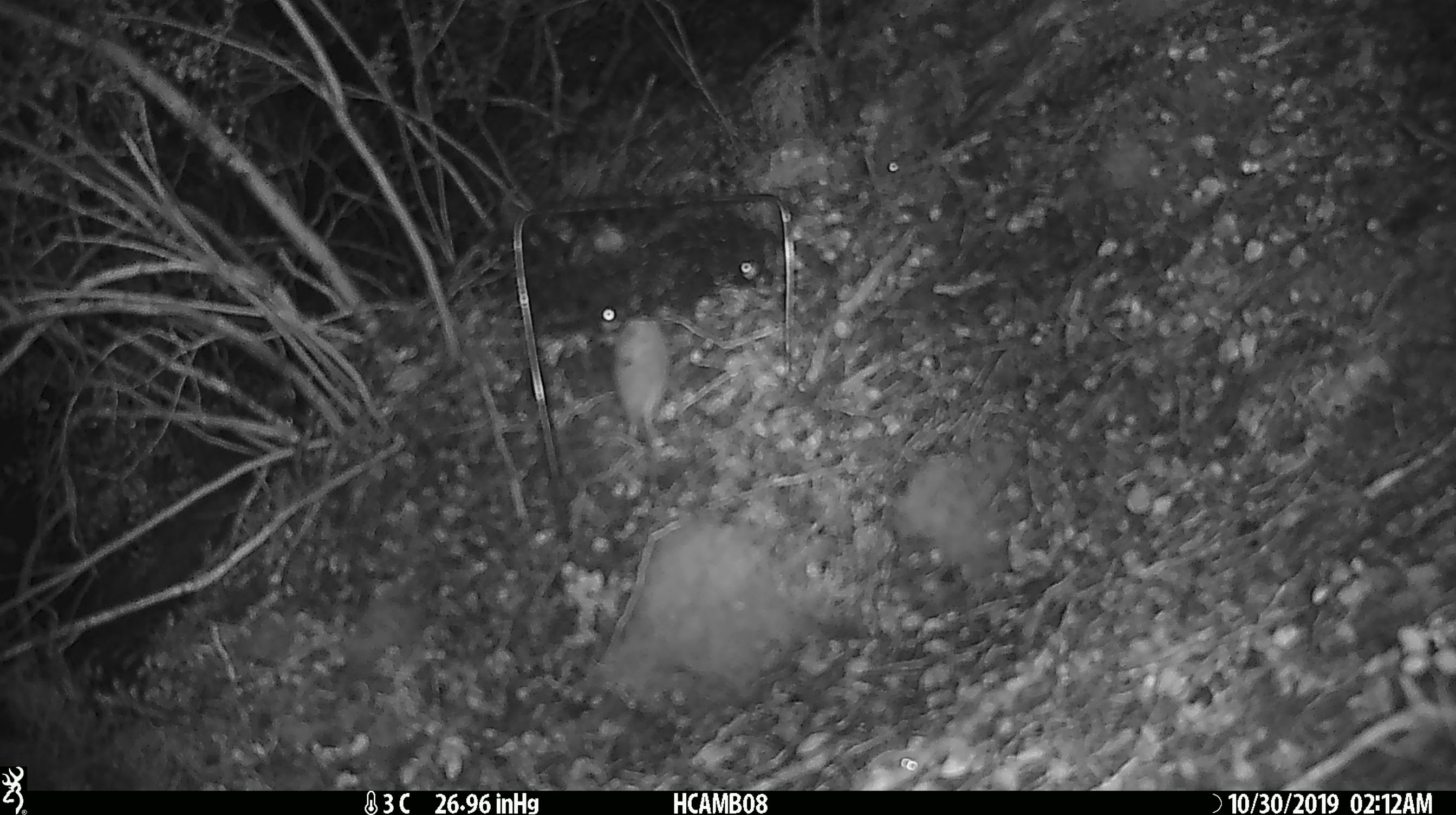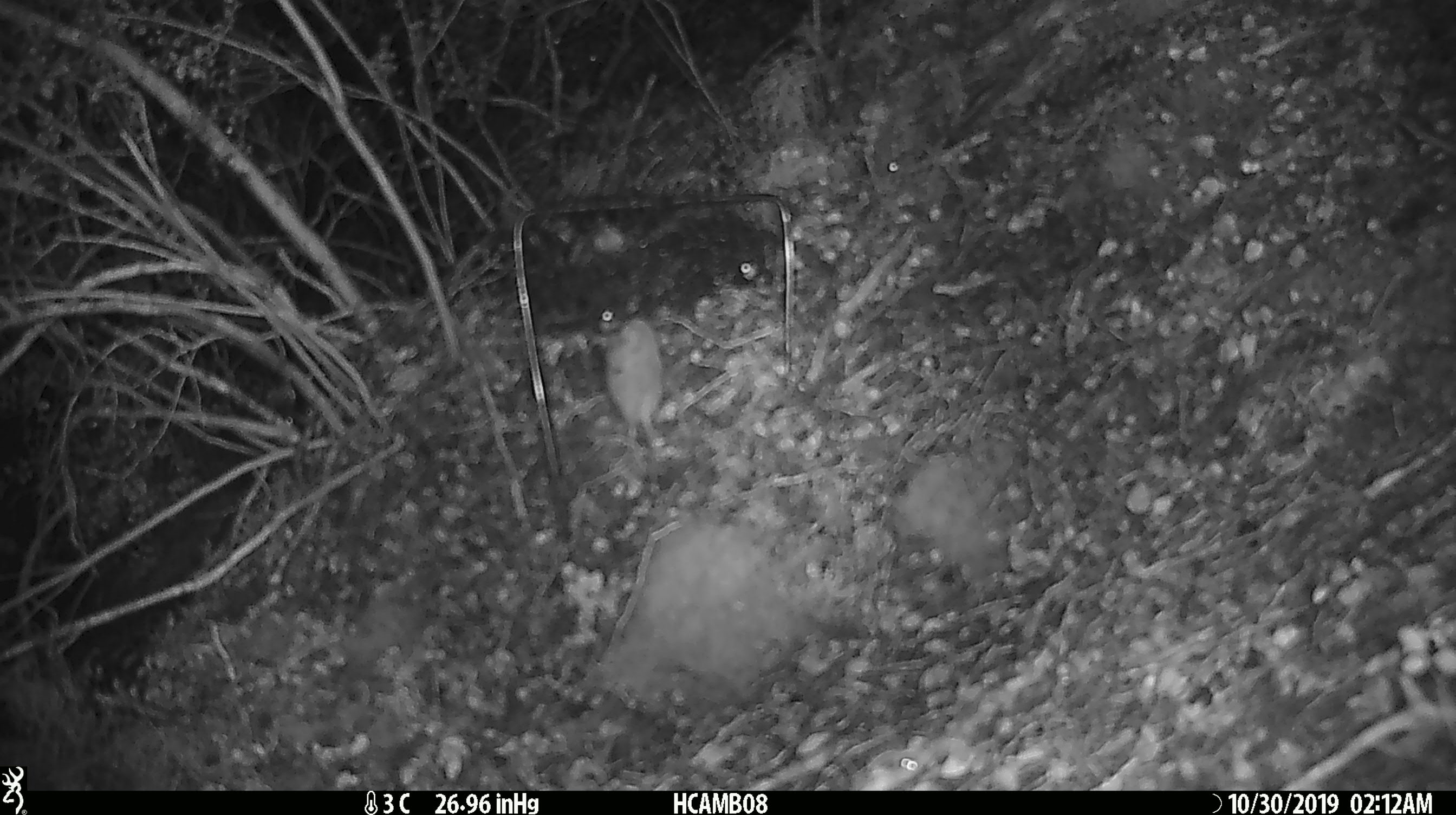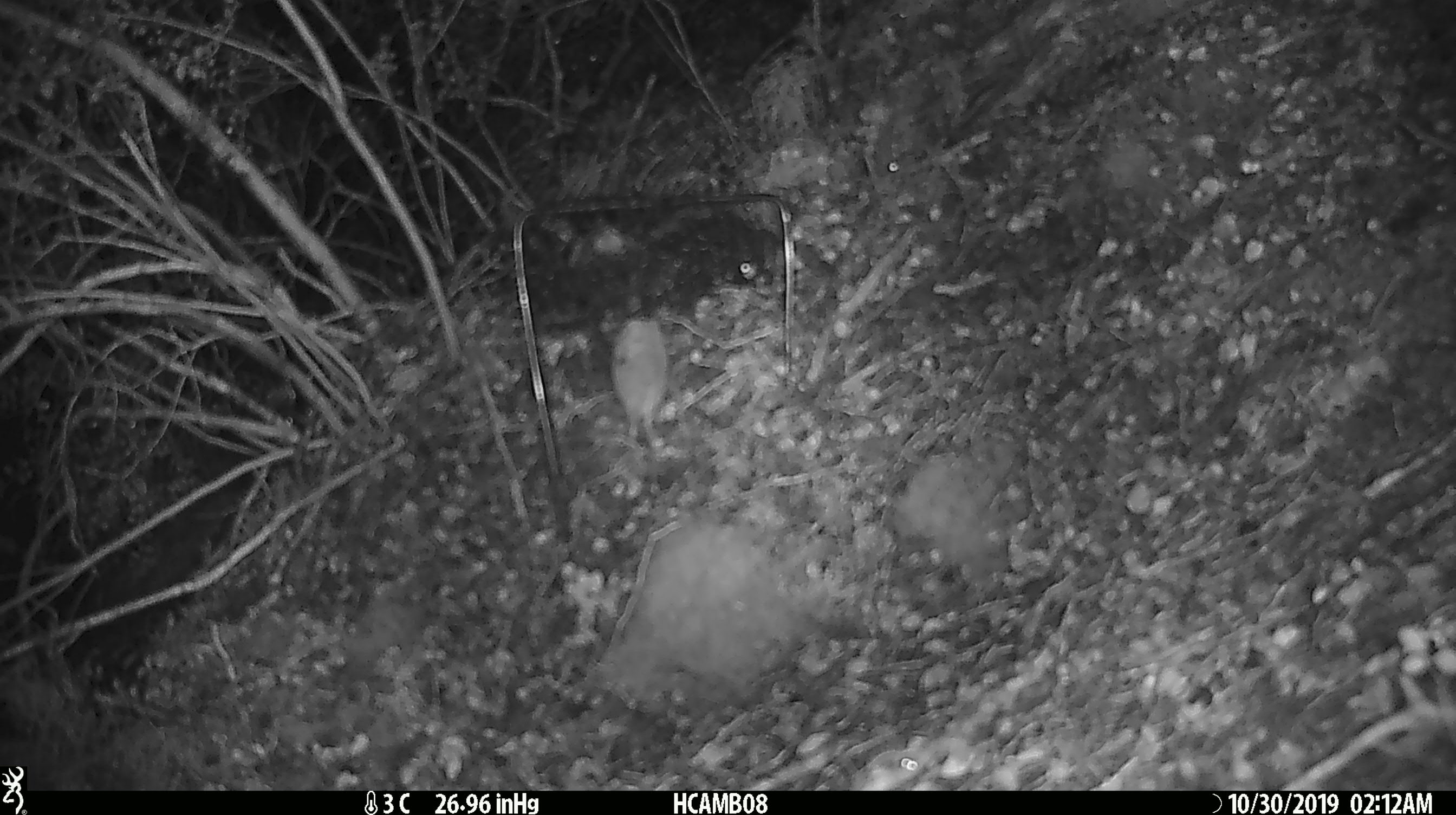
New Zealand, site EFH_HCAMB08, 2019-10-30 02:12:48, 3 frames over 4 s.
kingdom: Animalia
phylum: Chordata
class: Mammalia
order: Rodentia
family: Muridae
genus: Mus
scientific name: Mus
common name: mouse